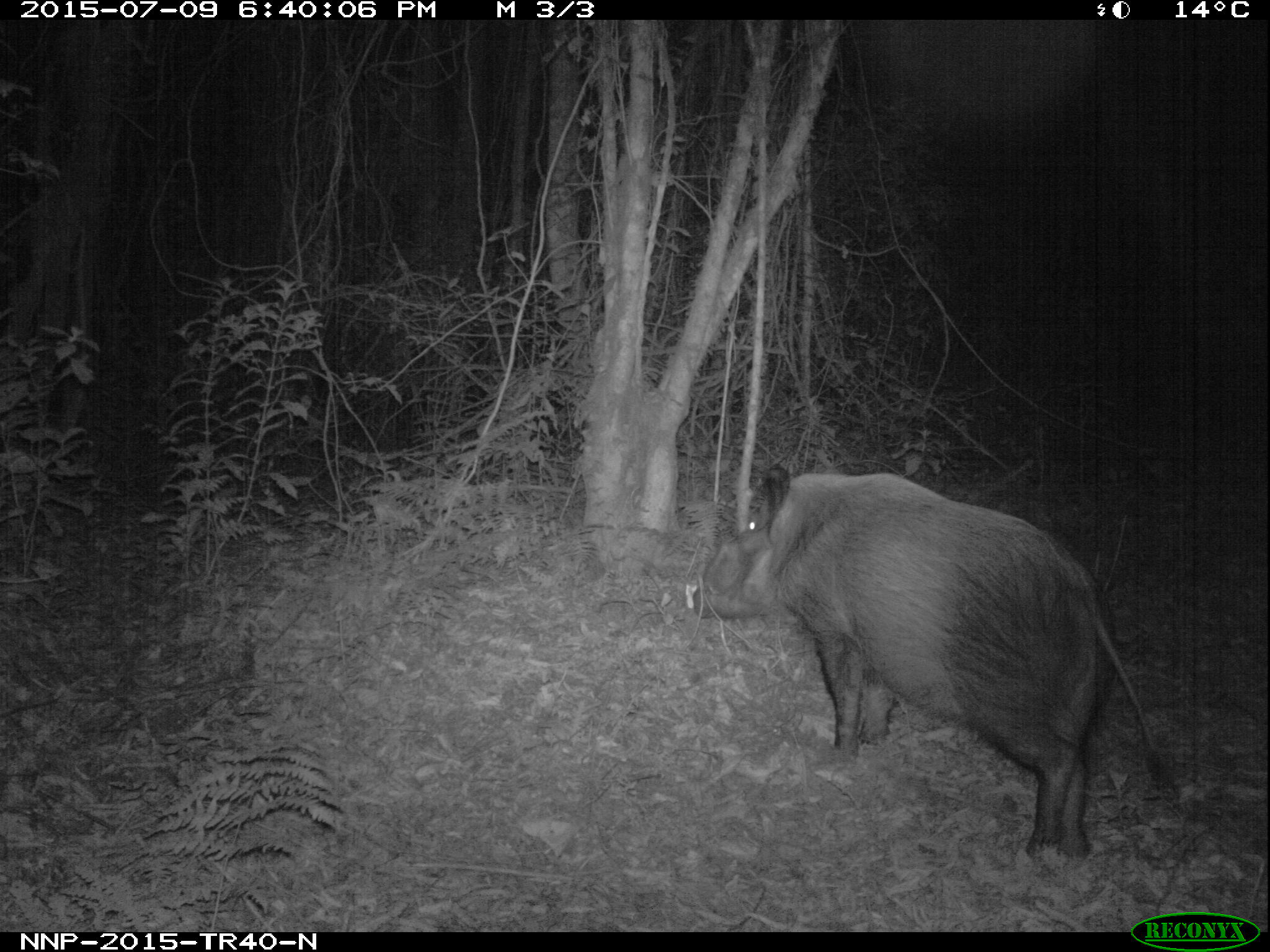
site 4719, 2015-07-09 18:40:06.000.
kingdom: Animalia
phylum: Chordata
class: Mammalia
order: Artiodactyla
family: Suidae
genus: Potamochoerus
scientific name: Potamochoerus larvatus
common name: bushpig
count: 1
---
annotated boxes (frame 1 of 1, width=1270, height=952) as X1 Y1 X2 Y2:
potamochoerus larvatus: 689 462 1167 863